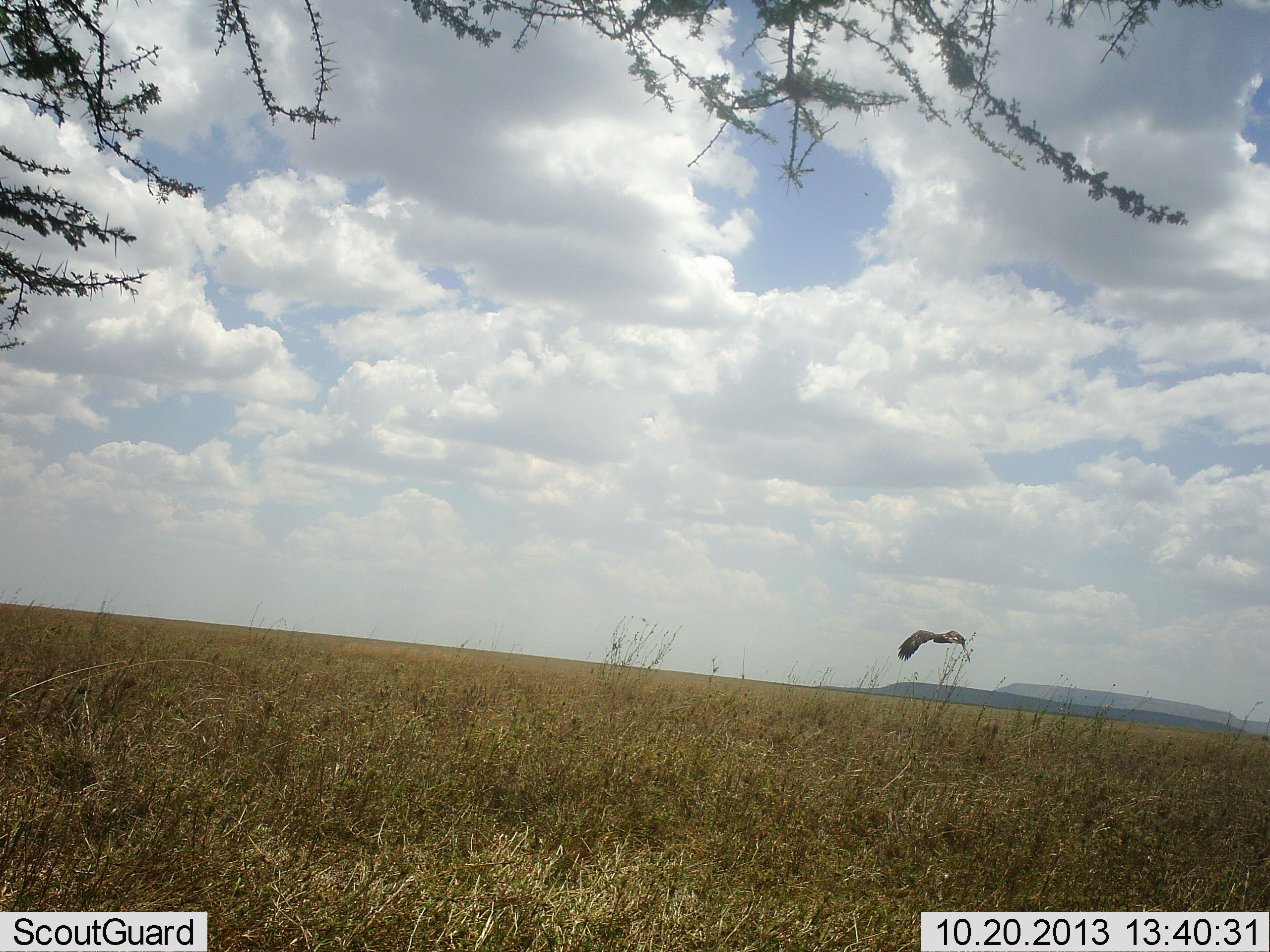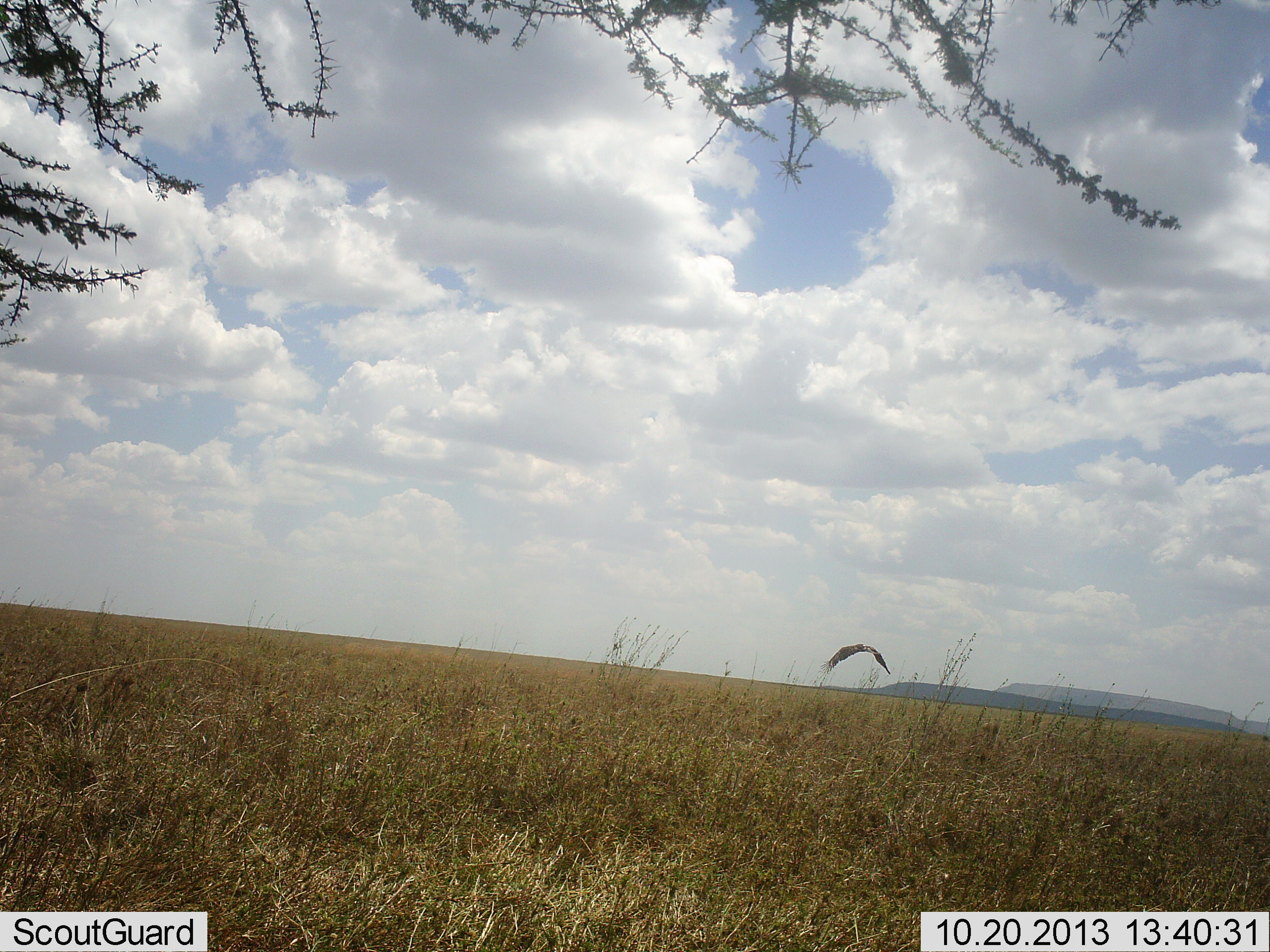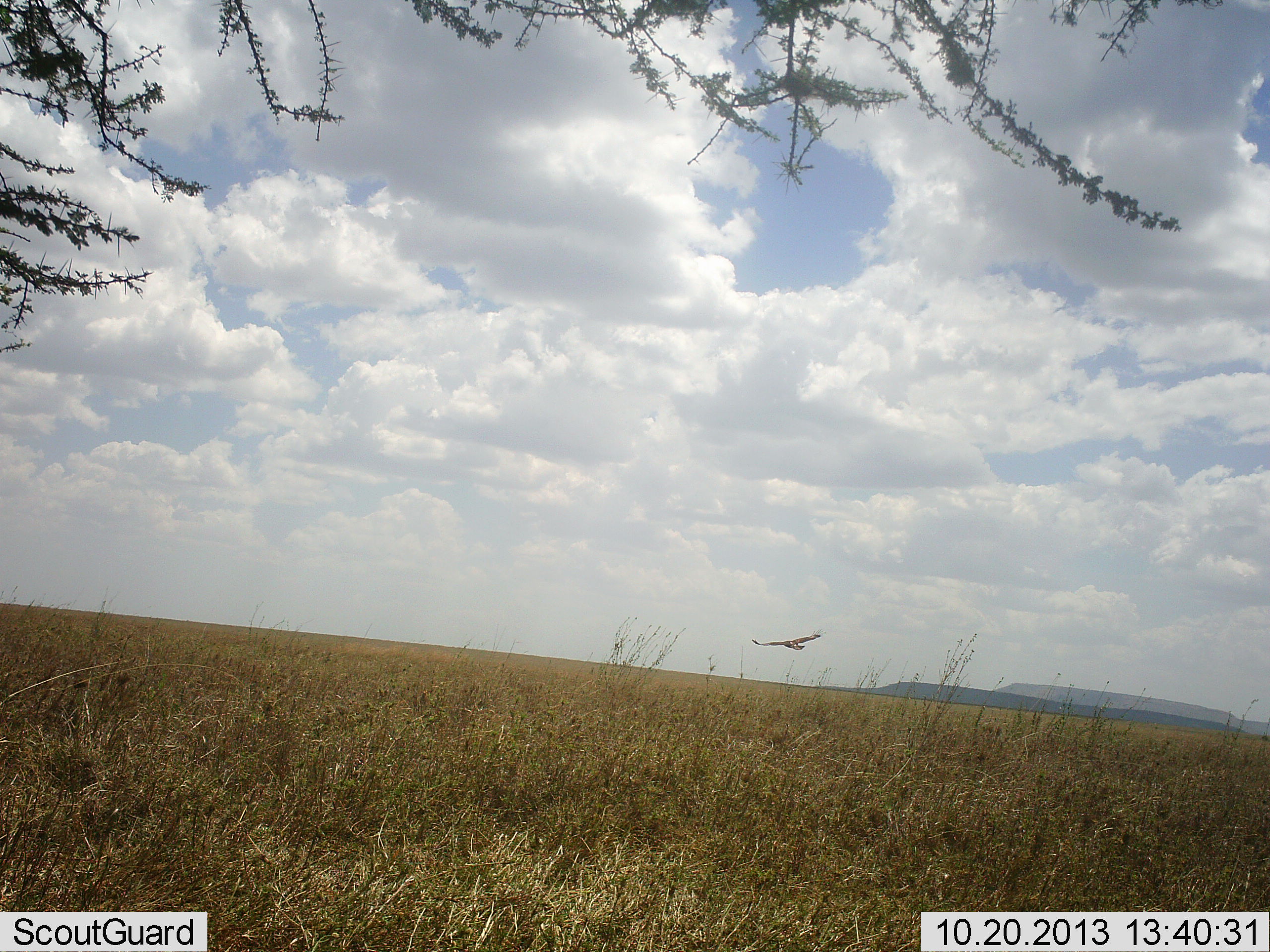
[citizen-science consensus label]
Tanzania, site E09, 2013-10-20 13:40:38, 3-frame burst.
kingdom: Animalia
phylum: Chordata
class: Aves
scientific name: Aves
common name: bird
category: otherbird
Otherbird (bird) (Aves), count 1. Behavior (volunteer vote fractions): standing 0%, resting 0%, moving 100%, interacting 0%. Young present (vote fraction): 0%. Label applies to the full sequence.